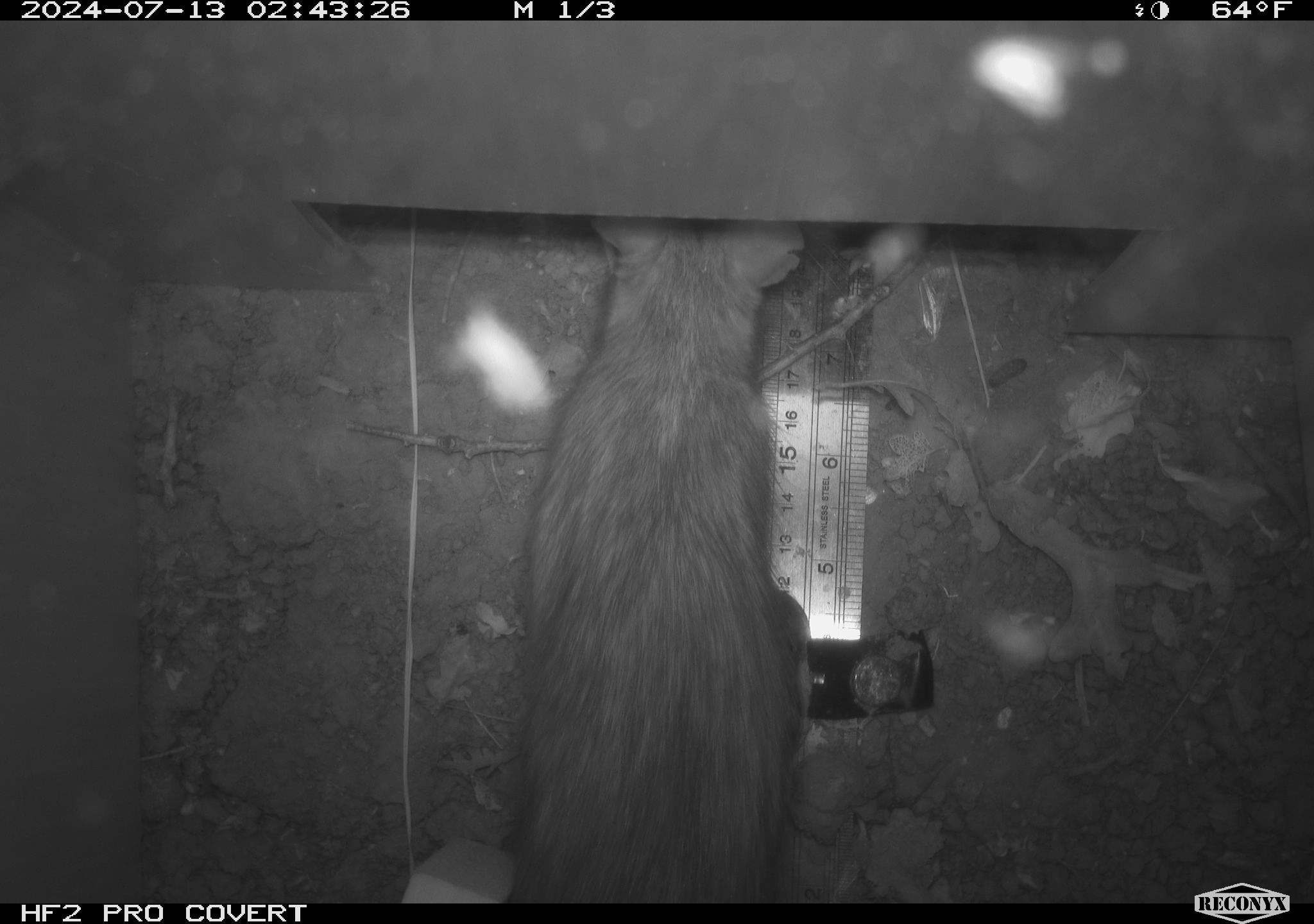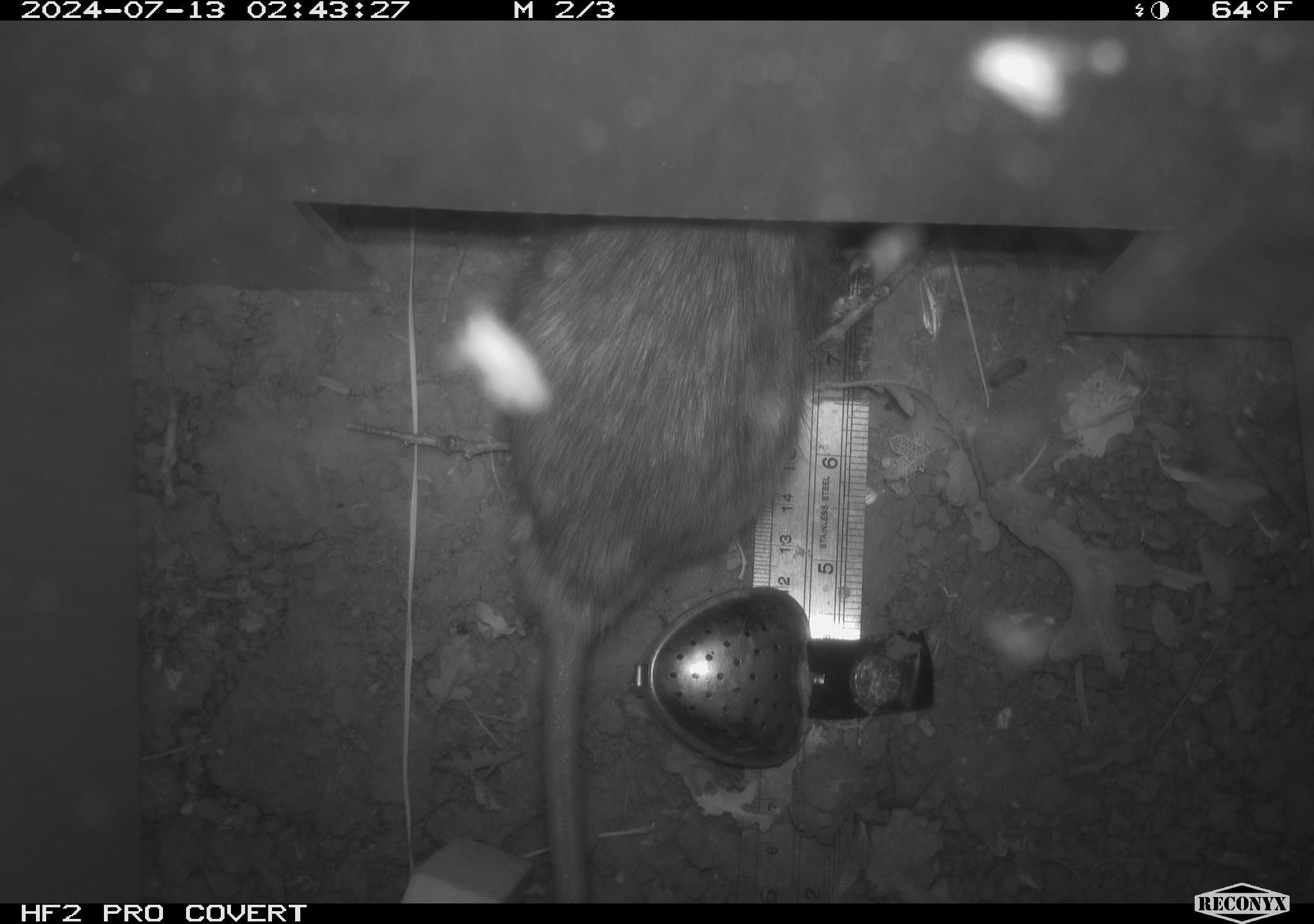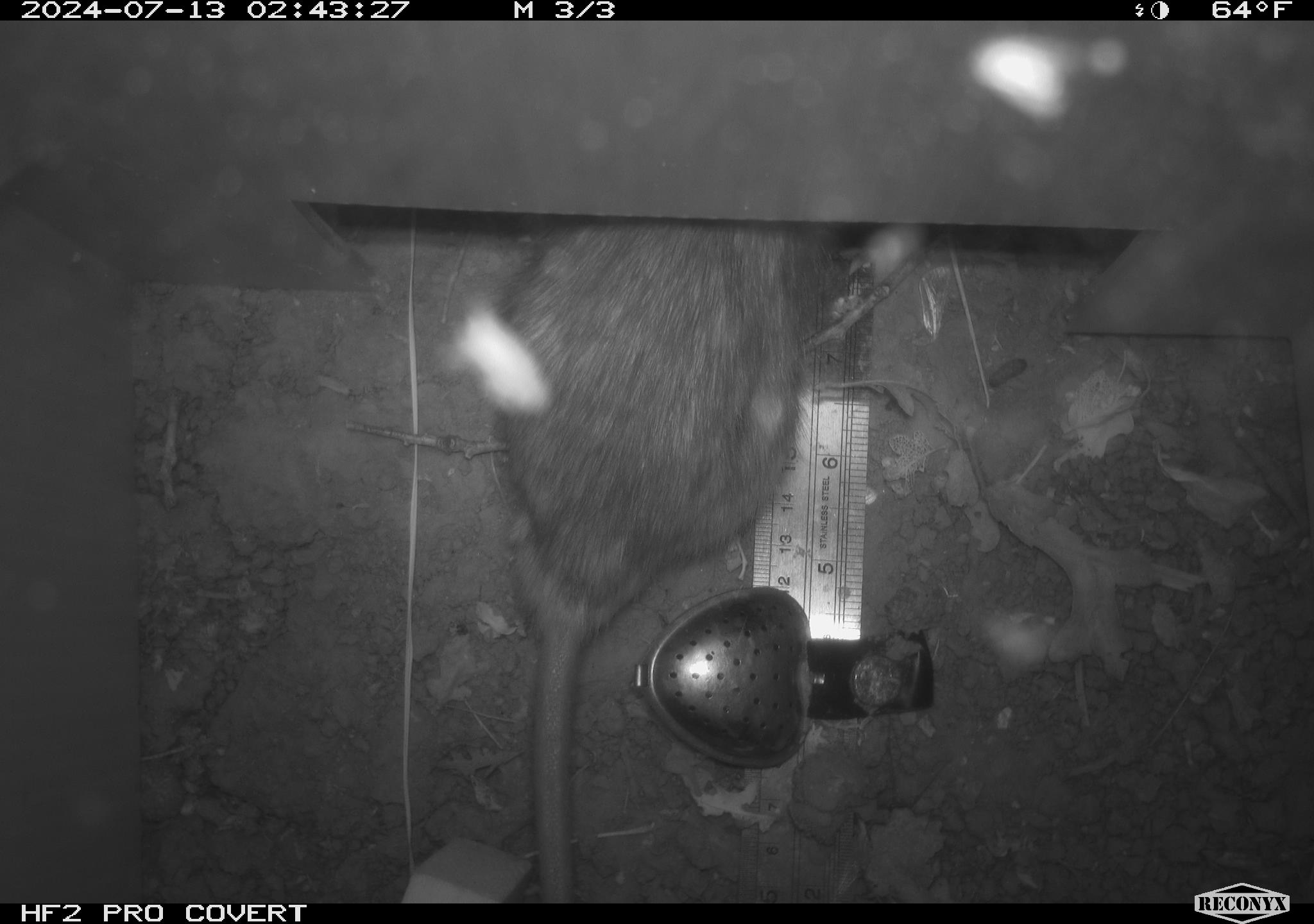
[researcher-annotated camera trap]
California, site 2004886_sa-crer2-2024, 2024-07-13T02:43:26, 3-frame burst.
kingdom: Animalia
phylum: Chordata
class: Mammalia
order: Rodentia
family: Muridae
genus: Rattus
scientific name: Rattus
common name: rat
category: rattus species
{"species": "rattus species (rat) (Rattus)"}